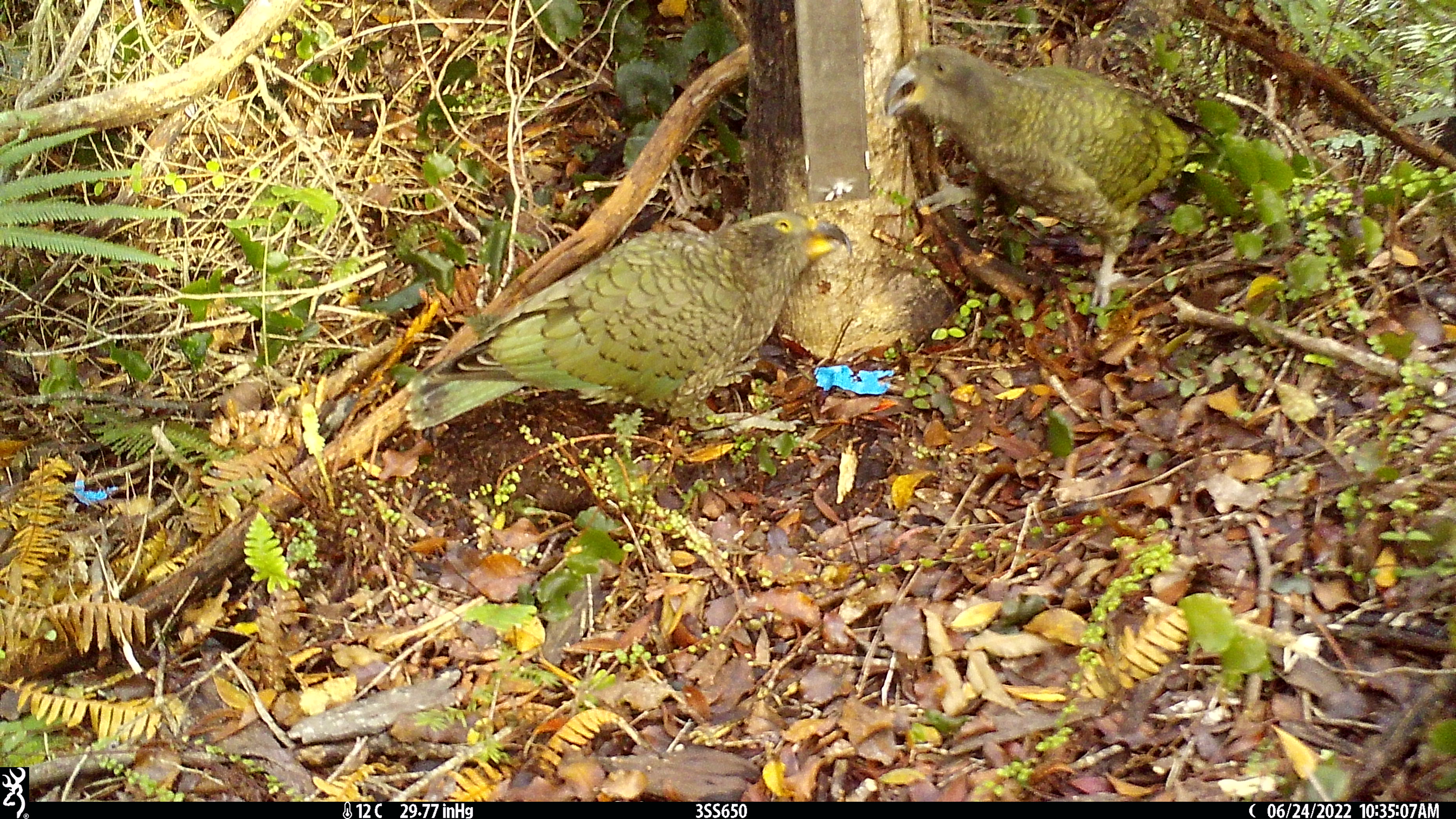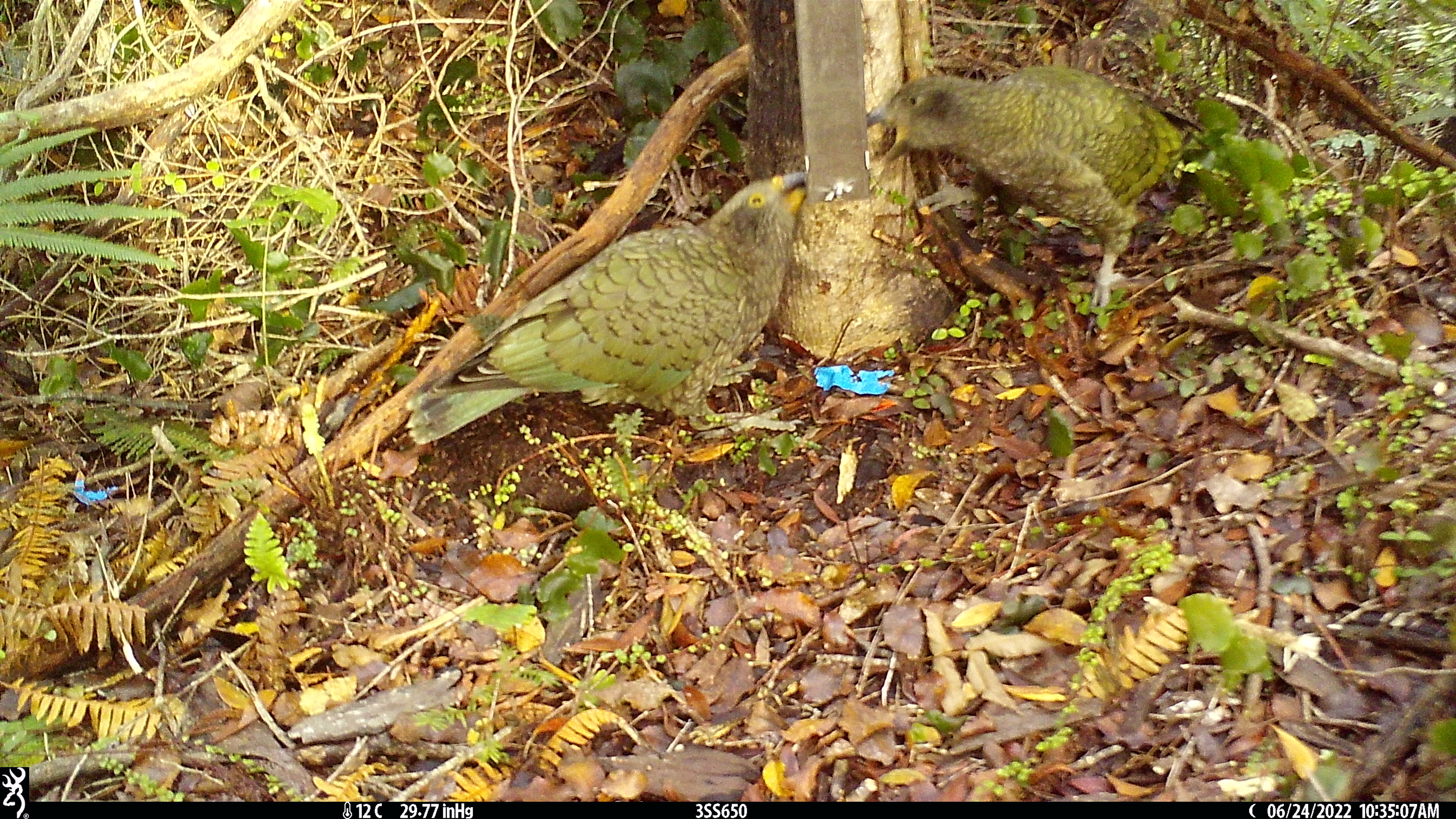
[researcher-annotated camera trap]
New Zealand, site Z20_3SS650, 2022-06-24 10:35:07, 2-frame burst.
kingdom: Animalia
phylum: Chordata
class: Aves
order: Psittaciformes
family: Strigopidae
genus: Nestor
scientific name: Nestor notabilis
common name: kea